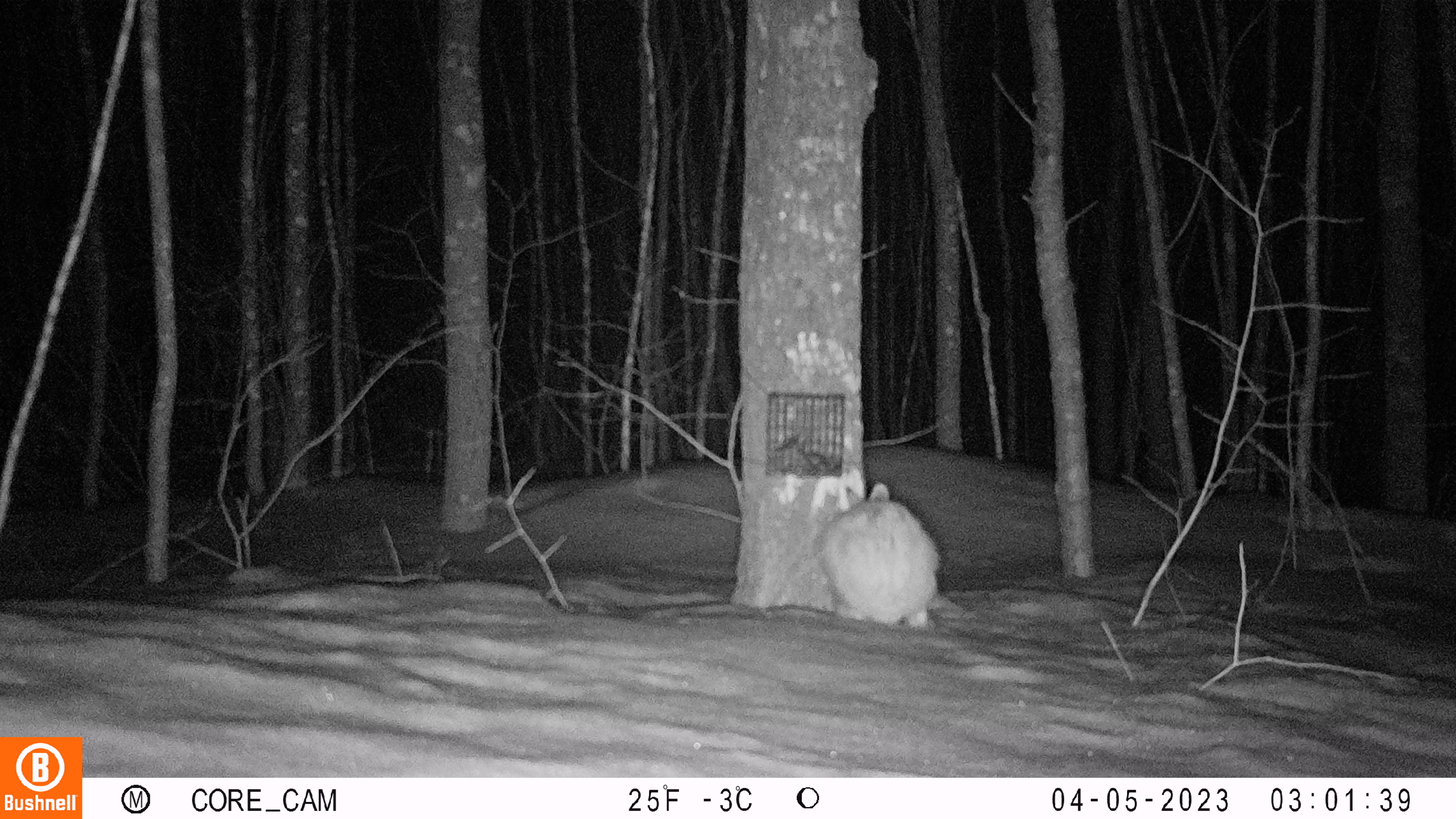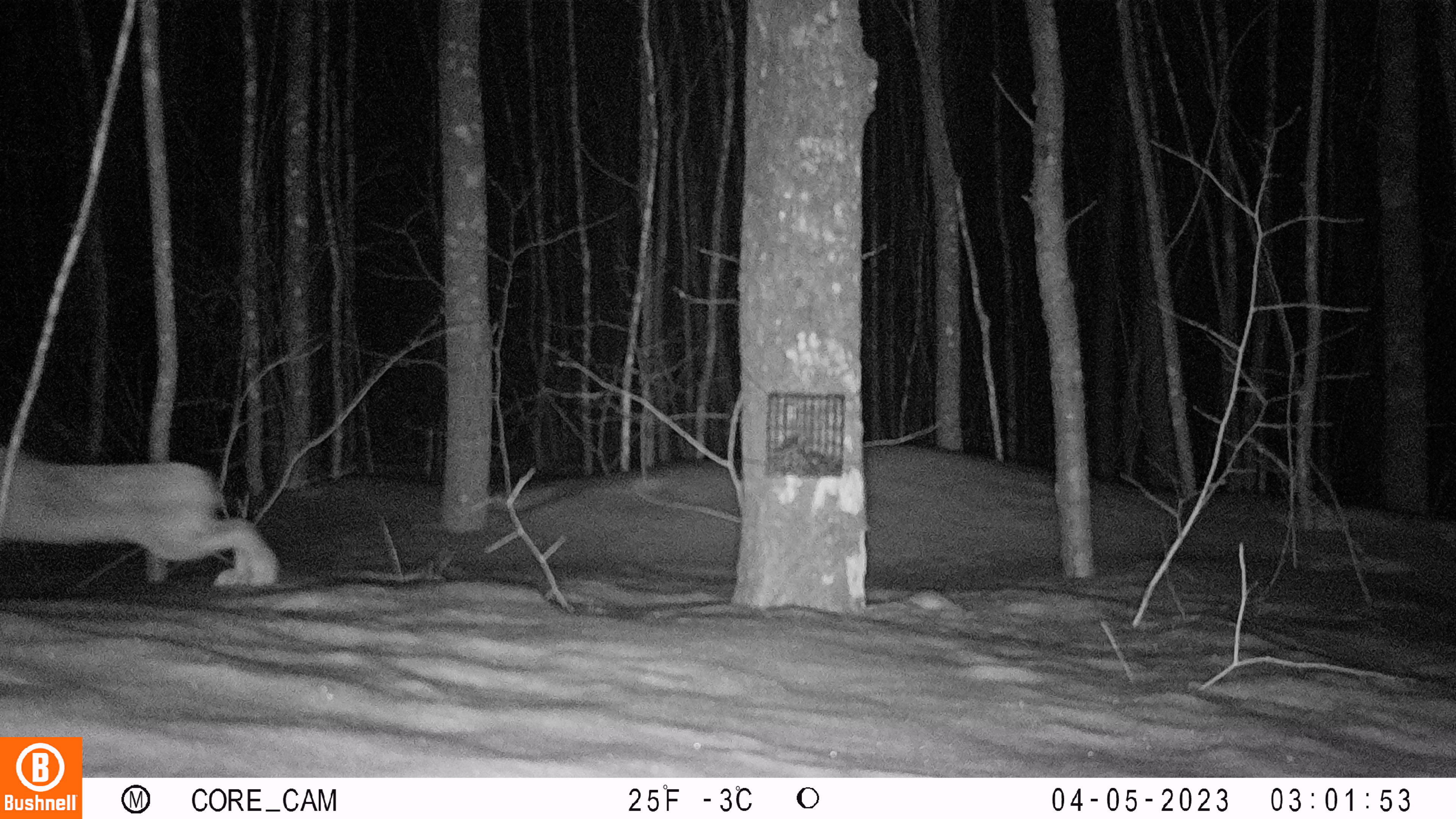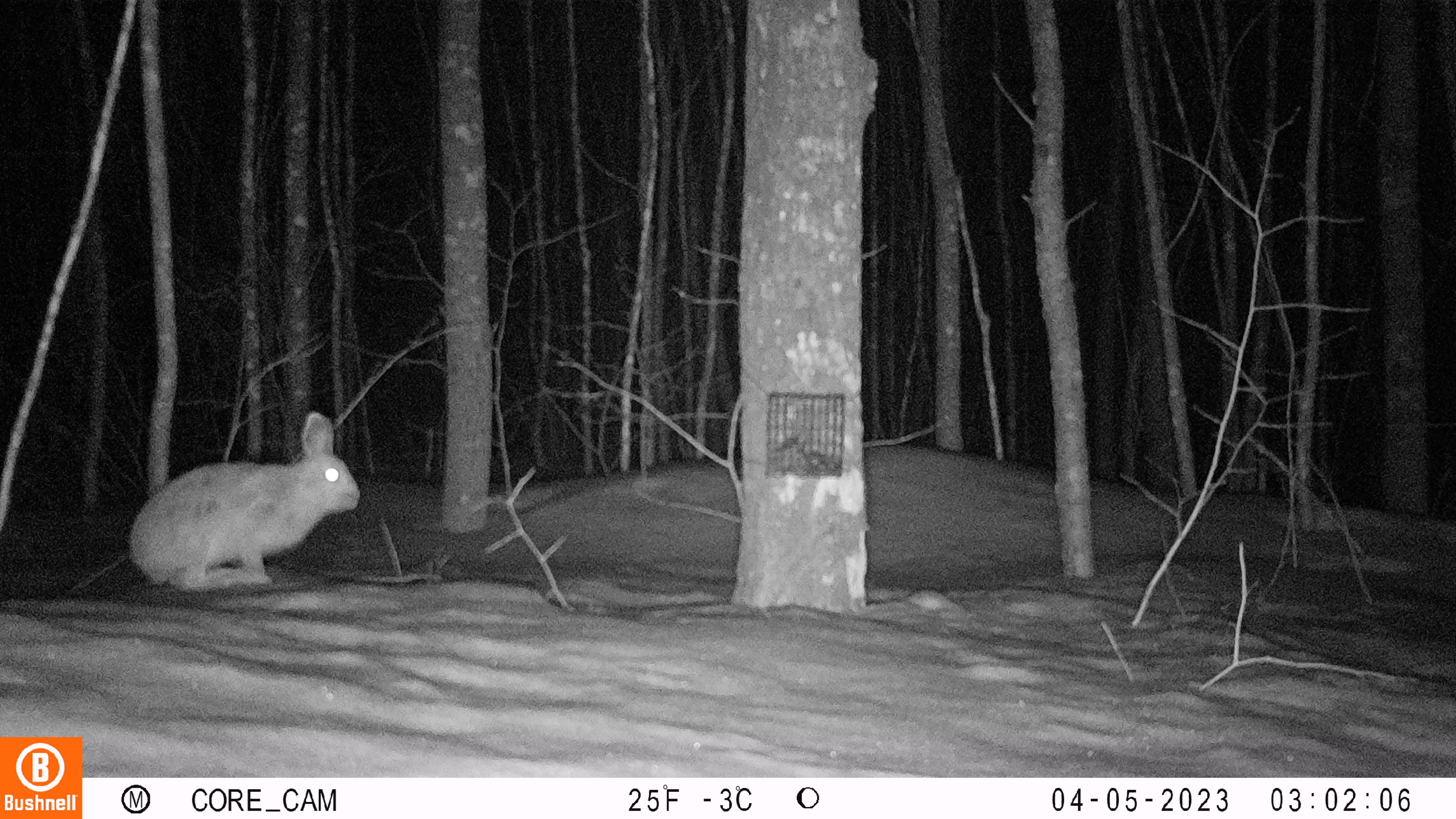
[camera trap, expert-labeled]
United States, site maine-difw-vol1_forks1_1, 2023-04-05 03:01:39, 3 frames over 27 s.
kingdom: Animalia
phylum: Chordata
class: Mammalia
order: Lagomorpha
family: Leporidae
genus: Lepus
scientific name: Lepus americanus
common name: snowshoe hare